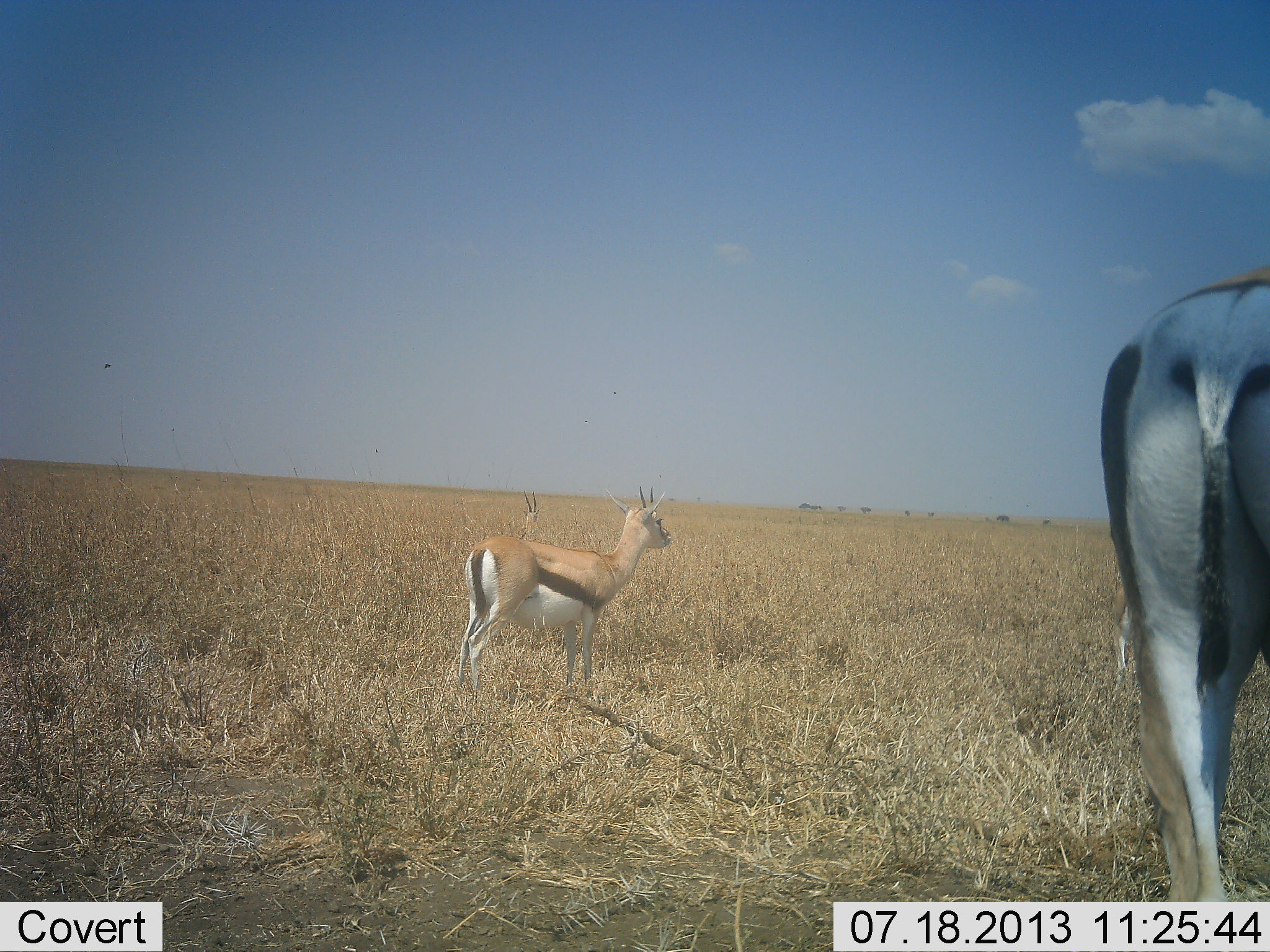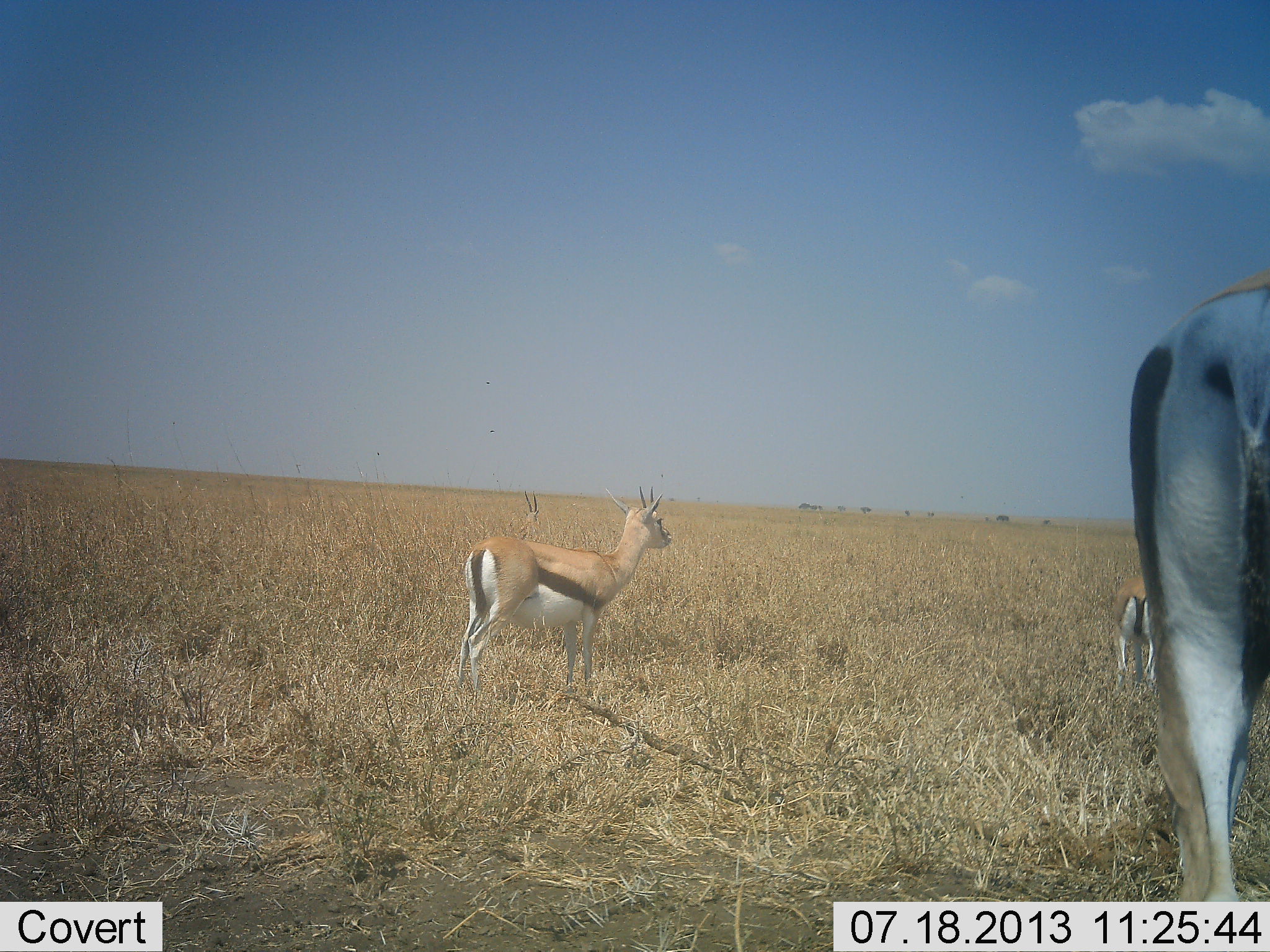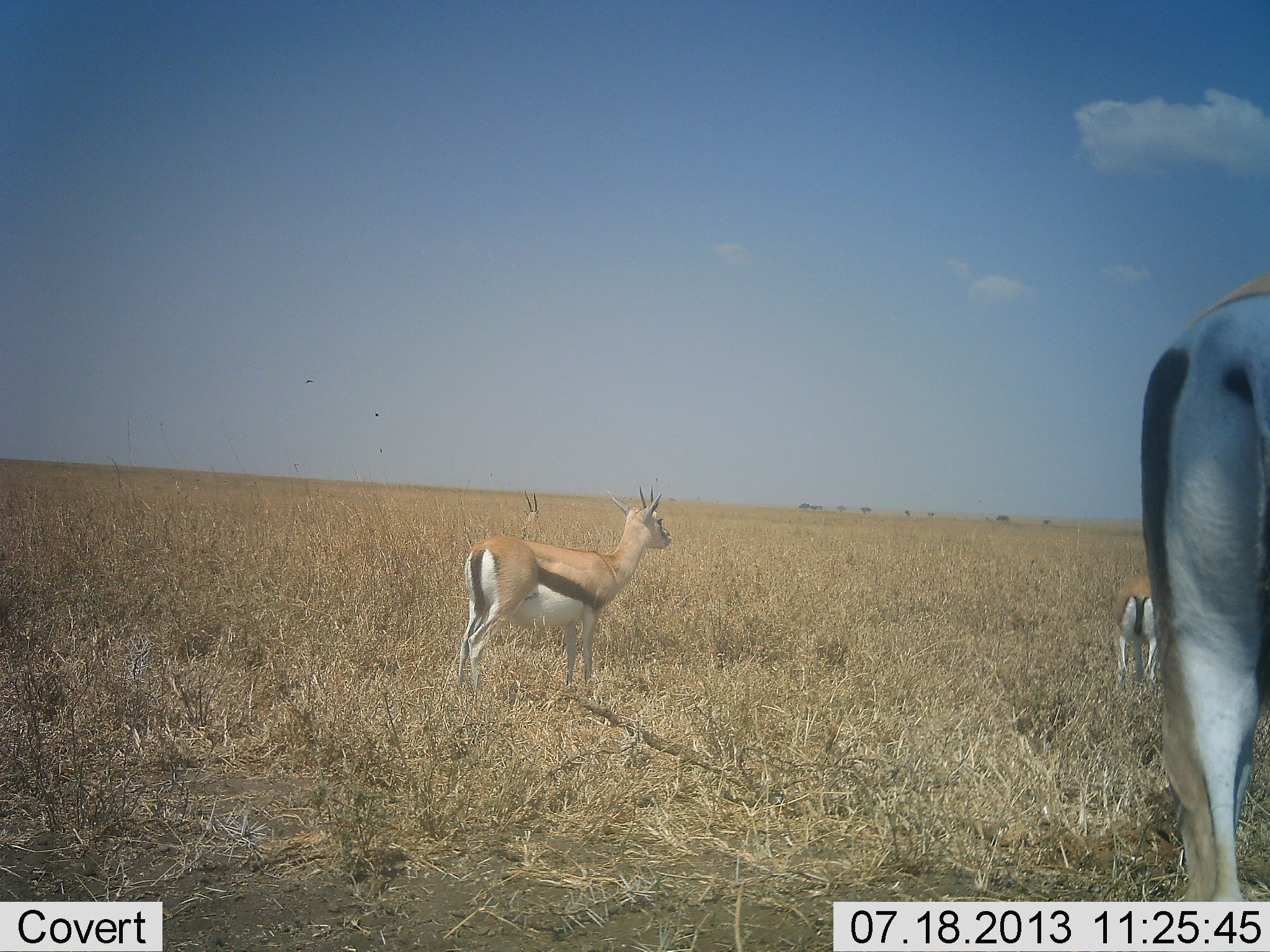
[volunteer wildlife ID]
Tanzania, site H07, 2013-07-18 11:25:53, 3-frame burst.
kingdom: Animalia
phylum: Chordata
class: Mammalia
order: Artiodactyla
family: Bovidae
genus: Eudorcas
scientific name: Eudorcas thomsonii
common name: thomson's gazelle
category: gazellethomsons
Gazellethomsons (thomson's gazelle) (Eudorcas thomsonii), count 4. Behavior (volunteer vote fractions): standing 100%, resting 6%, moving 6%, interacting 0%. Young present (vote fraction): 0%. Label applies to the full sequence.